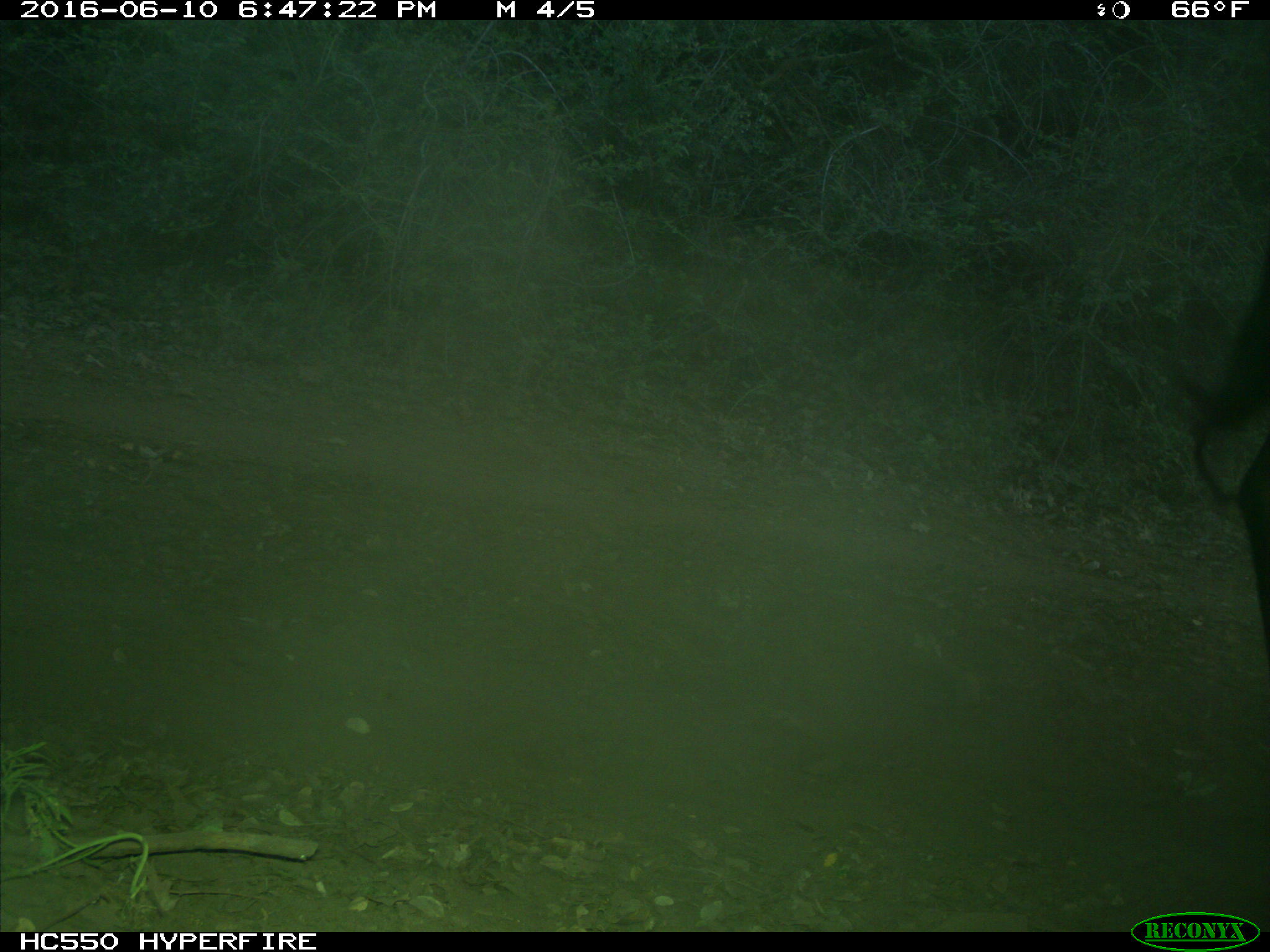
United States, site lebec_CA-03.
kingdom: Animalia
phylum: Chordata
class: Mammalia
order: Artiodactyla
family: Bovidae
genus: Bos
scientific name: Bos taurus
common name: domestic cow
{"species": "Bos taurus (domestic cow)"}